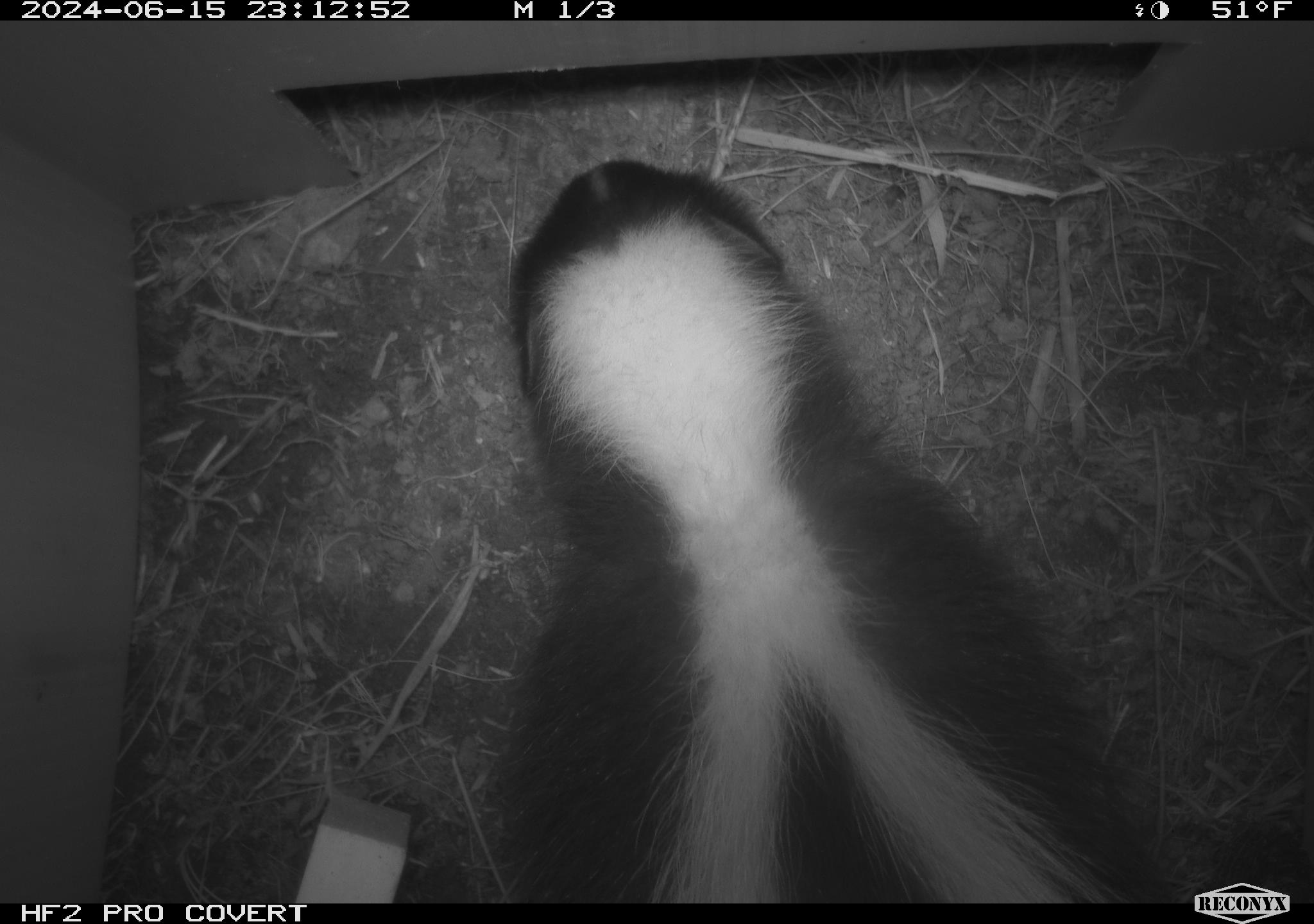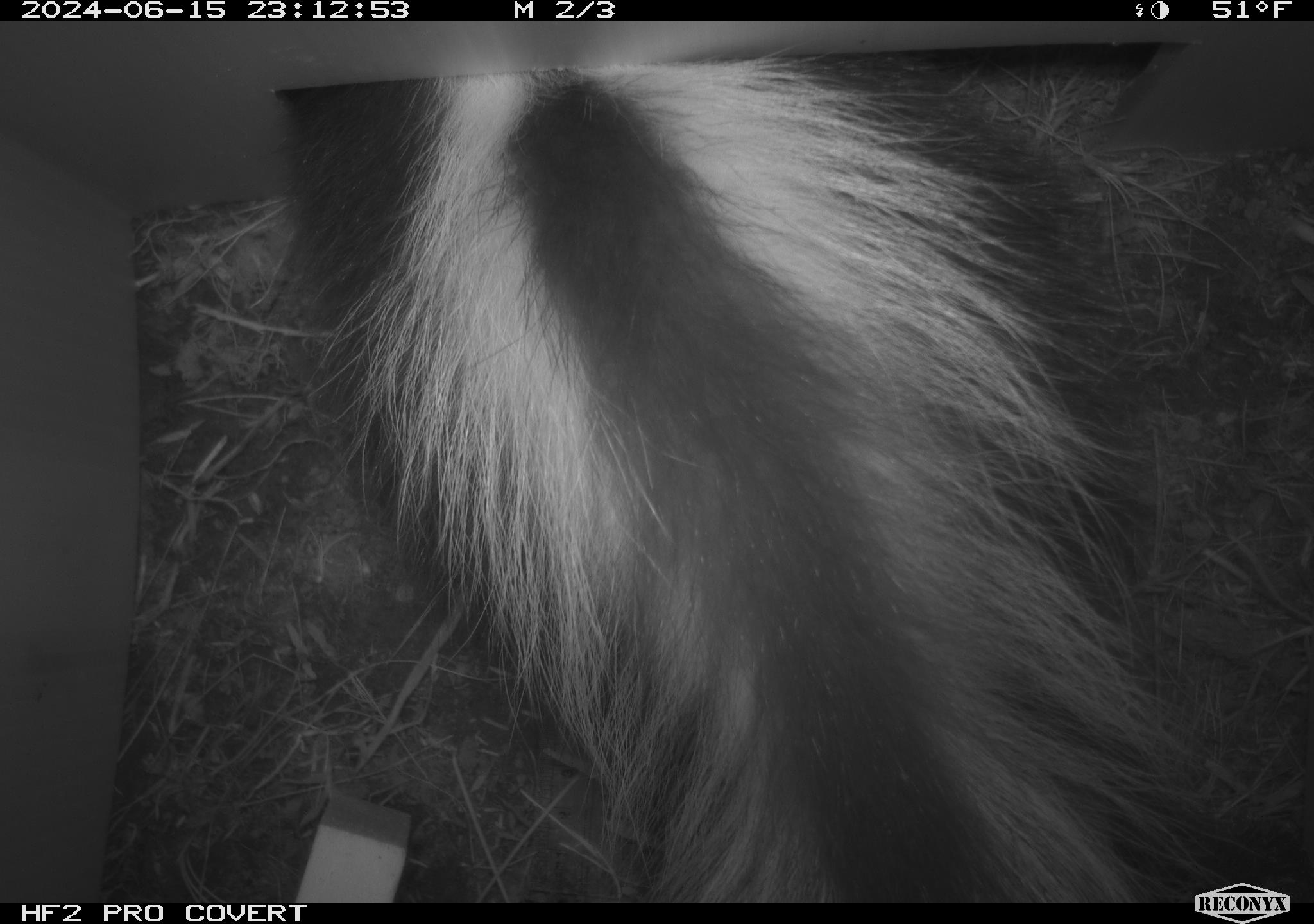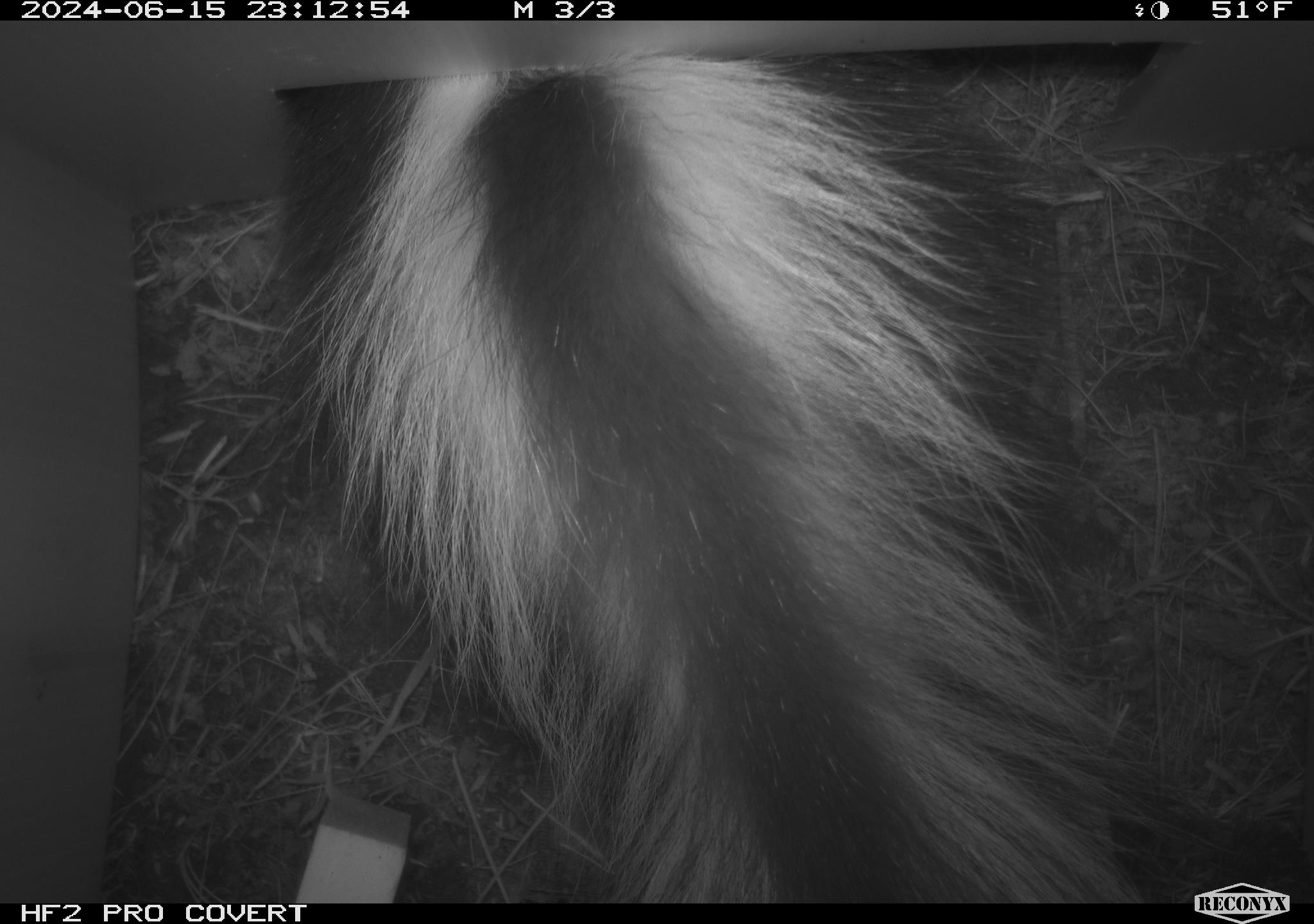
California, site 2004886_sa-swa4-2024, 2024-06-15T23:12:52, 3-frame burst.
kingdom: Animalia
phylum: Chordata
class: Mammalia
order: Carnivora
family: Mephitidae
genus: Mephitis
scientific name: Mephitis mephitis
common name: striped skunk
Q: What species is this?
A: Striped skunk (Mephitis mephitis).